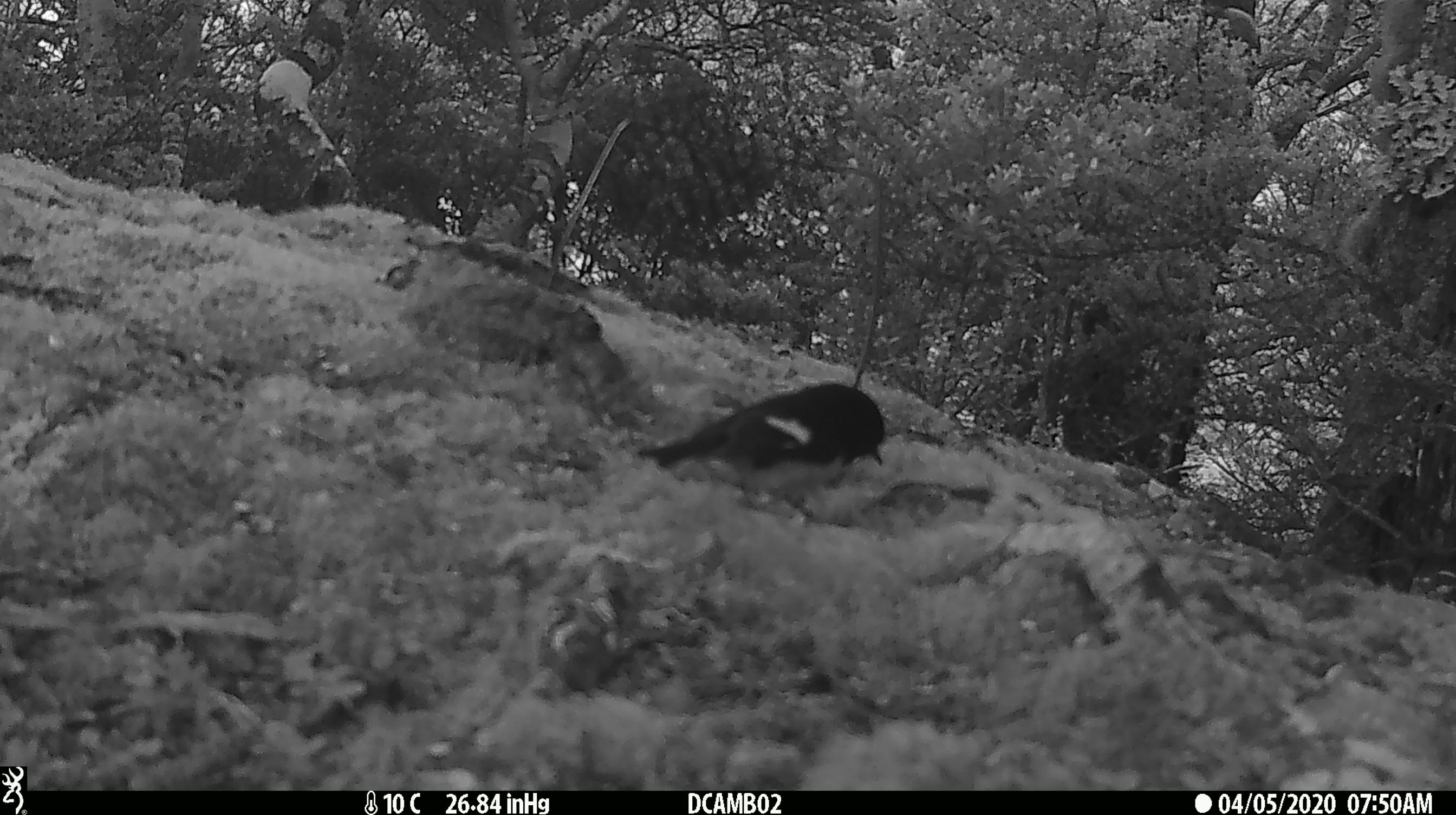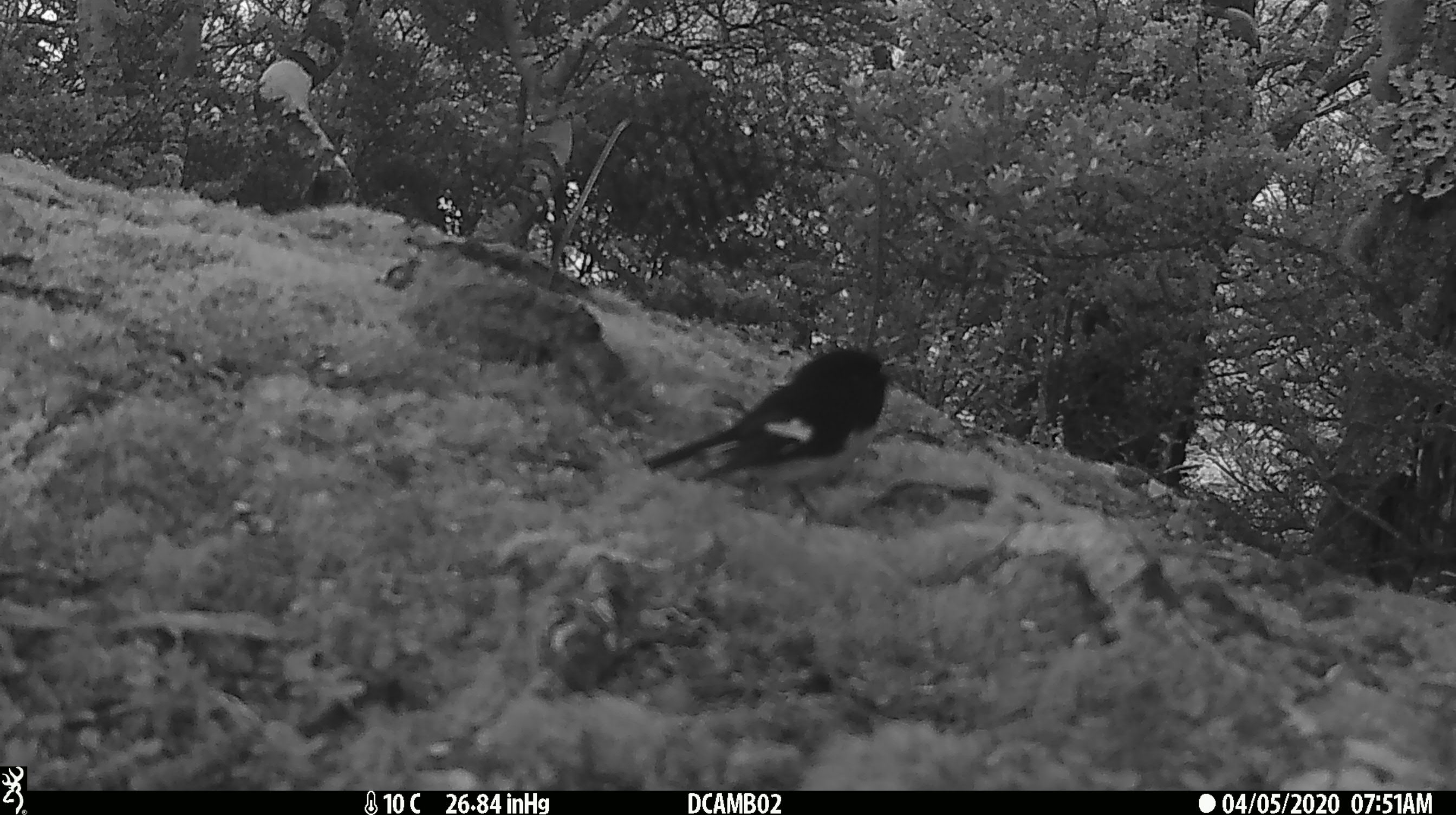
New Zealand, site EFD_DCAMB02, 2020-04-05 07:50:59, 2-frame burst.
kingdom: Animalia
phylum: Chordata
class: Aves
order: Passeriformes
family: Petroicidae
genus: Petroica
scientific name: Petroica macrocephala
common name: tomtit